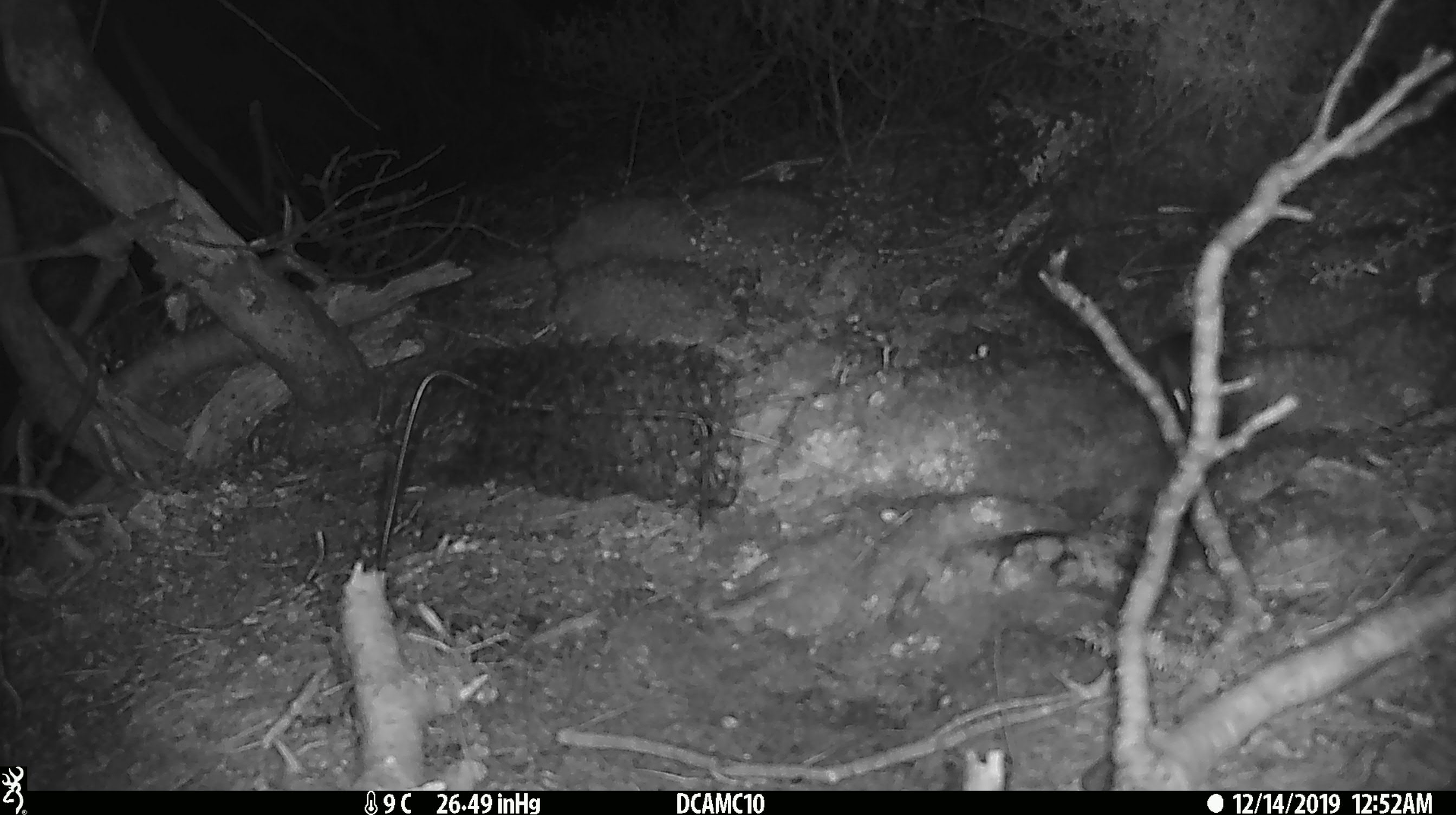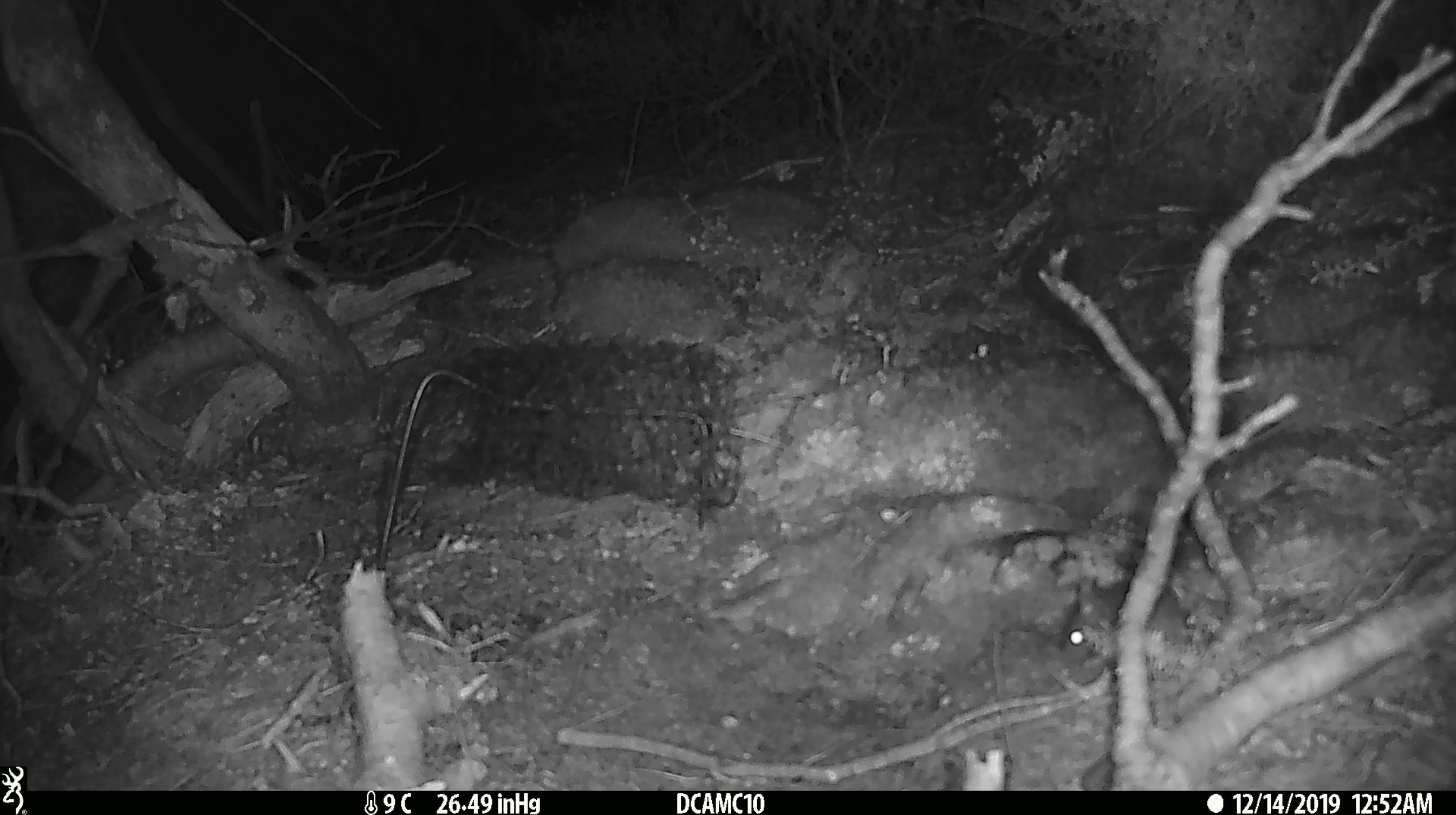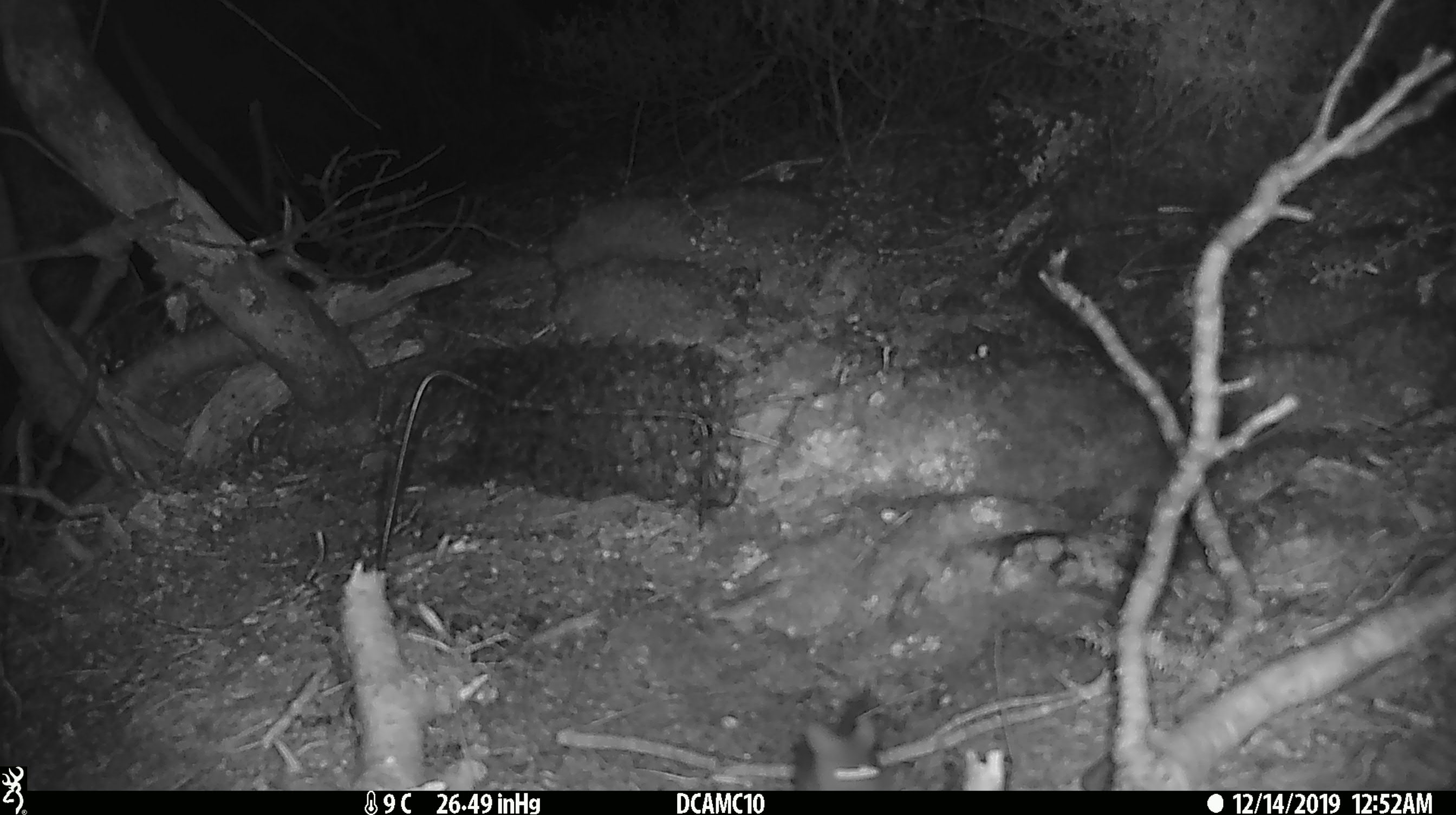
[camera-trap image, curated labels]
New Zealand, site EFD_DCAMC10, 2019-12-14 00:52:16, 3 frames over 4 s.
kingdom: Animalia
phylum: Chordata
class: Mammalia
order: Rodentia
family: Muridae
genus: Mus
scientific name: Mus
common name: mouse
Mouse (Mus).